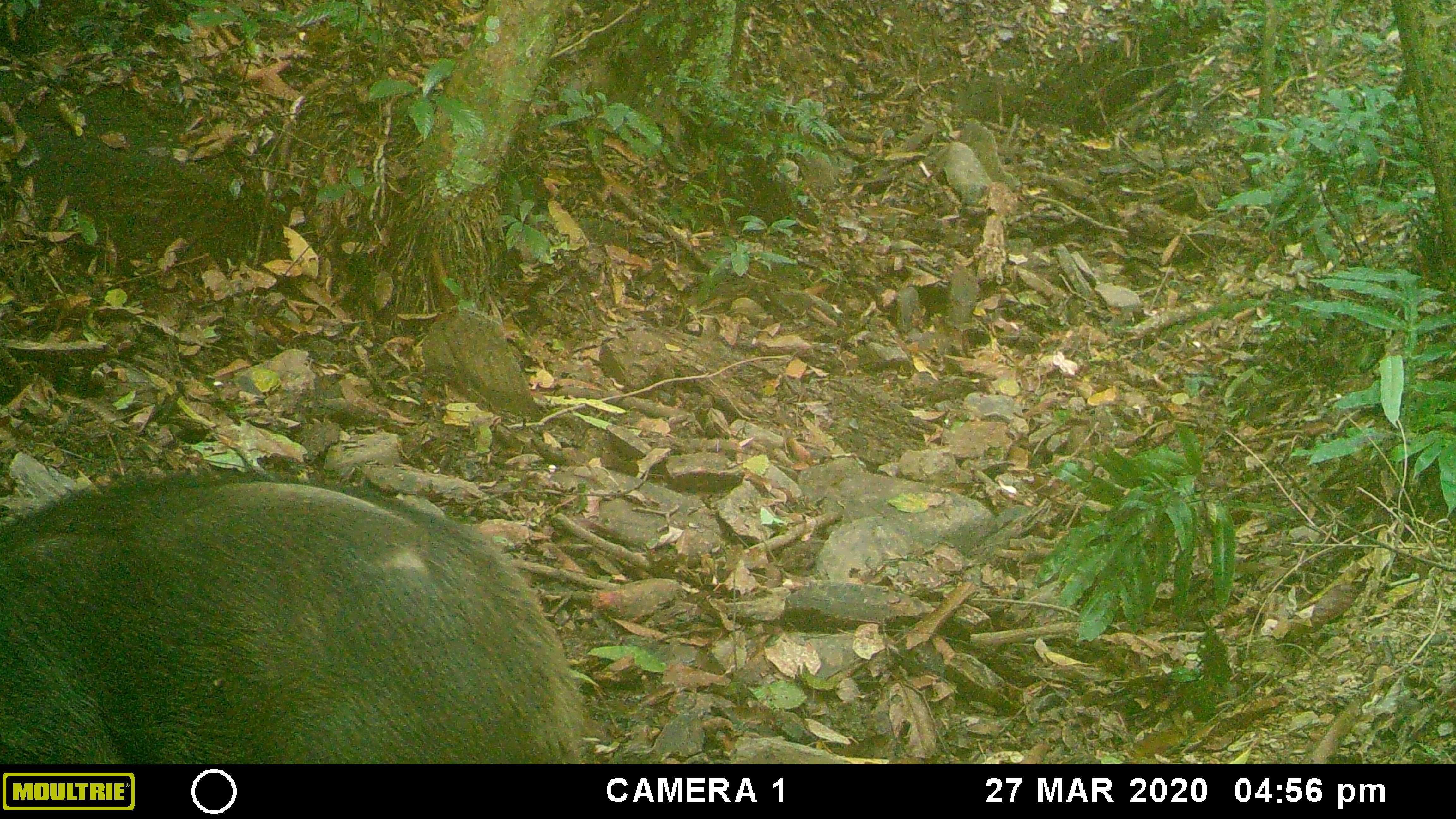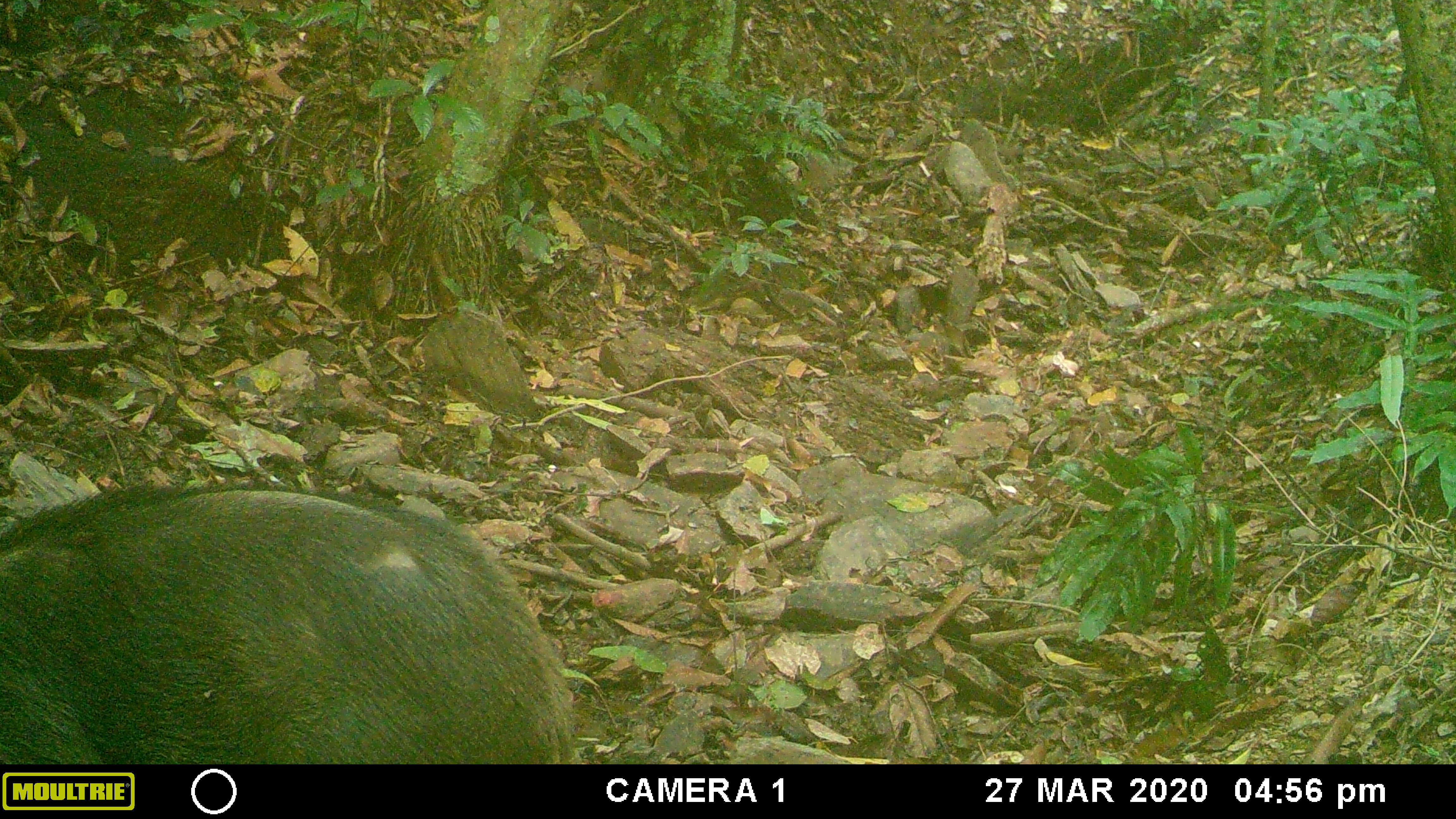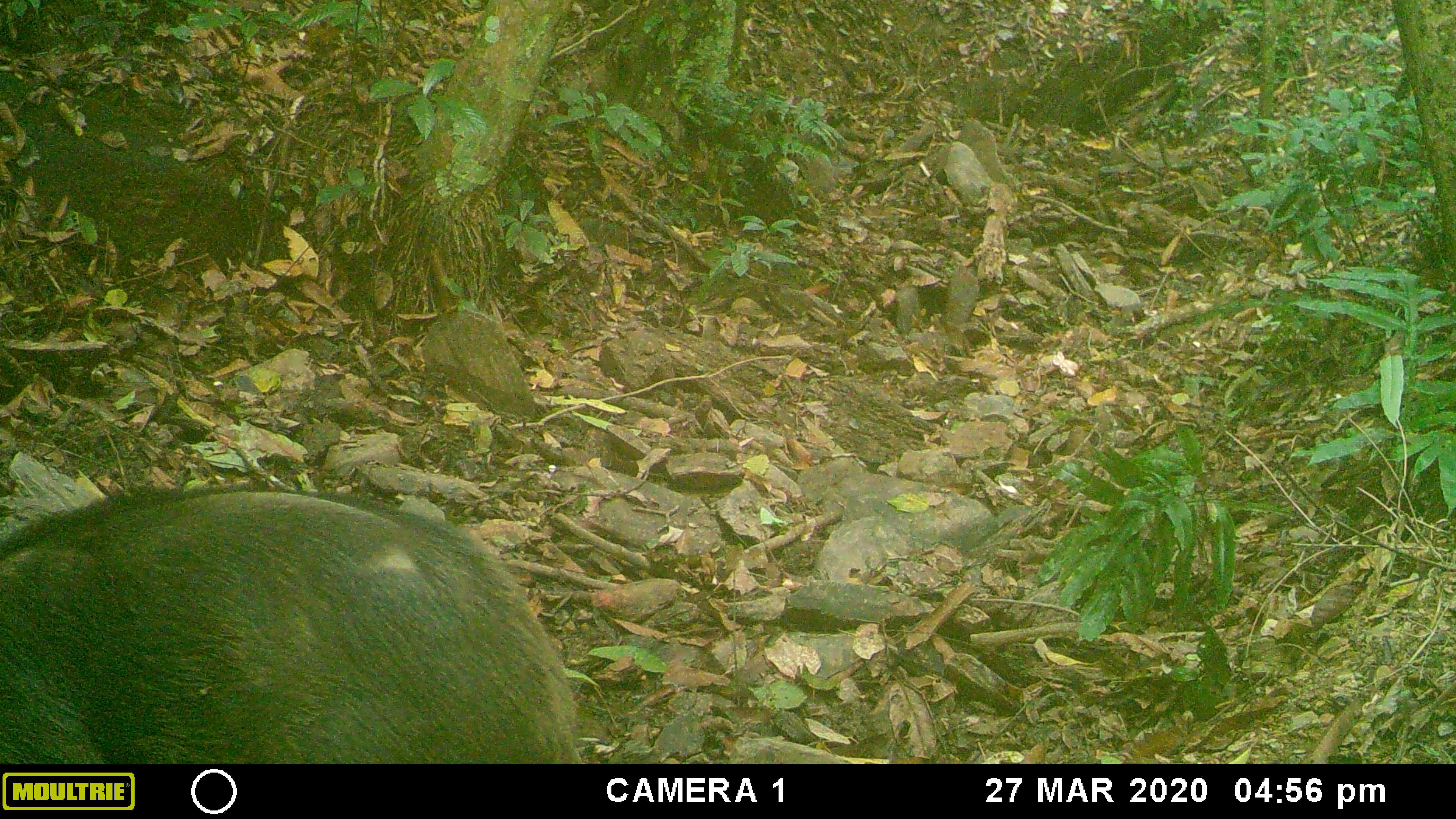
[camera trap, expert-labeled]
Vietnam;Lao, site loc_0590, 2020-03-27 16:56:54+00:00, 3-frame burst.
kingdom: Animalia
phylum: Chordata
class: Mammalia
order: Artiodactyla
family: Suidae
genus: Sus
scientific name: Sus scrofa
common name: eurasian wild pig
Eurasian wild pig (Sus scrofa). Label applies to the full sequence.